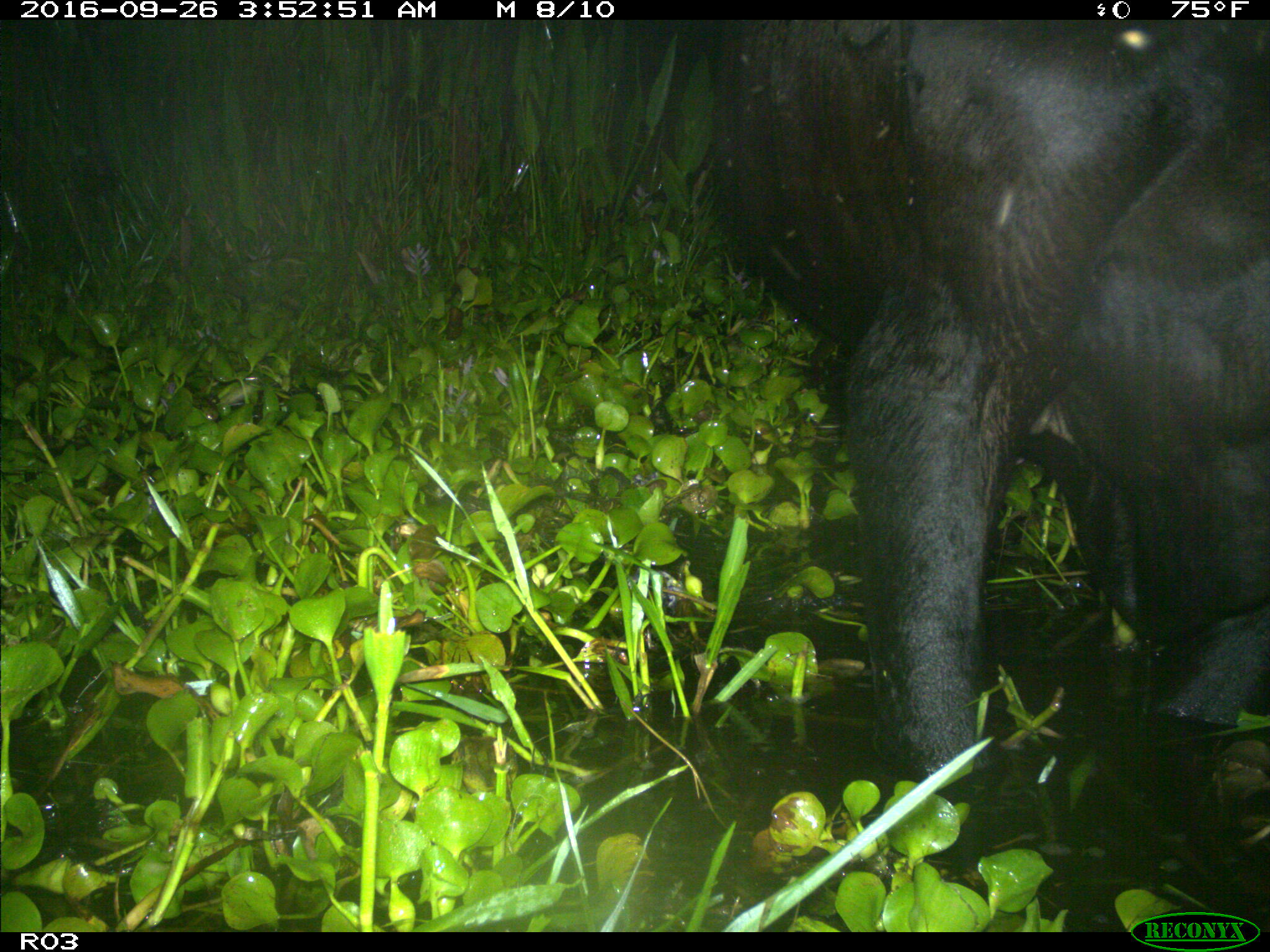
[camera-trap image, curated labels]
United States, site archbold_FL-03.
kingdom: Animalia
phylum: Chordata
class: Mammalia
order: Artiodactyla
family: Bovidae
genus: Bos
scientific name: Bos taurus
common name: domestic cow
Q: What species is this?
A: Bos taurus (domestic cow).